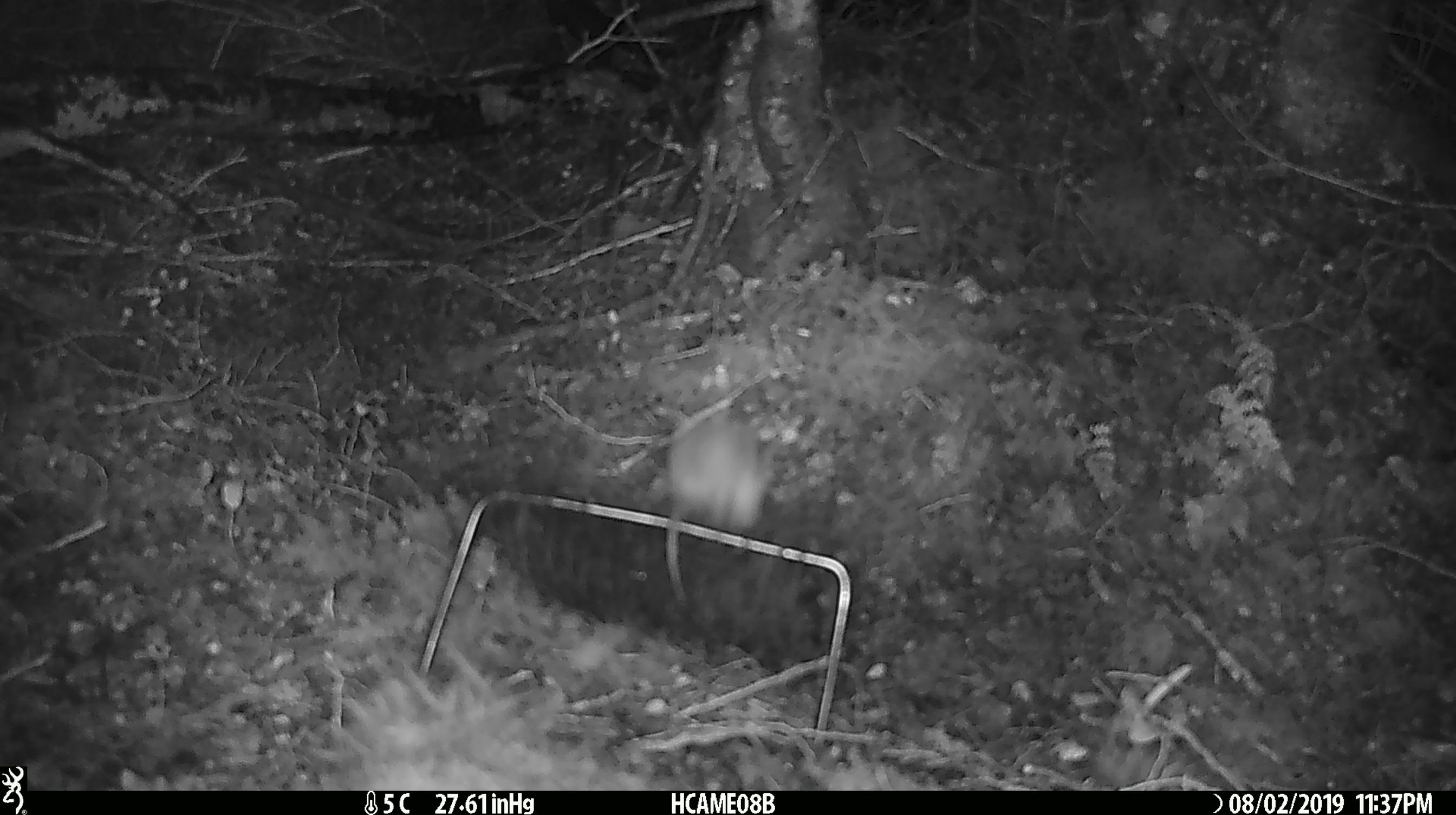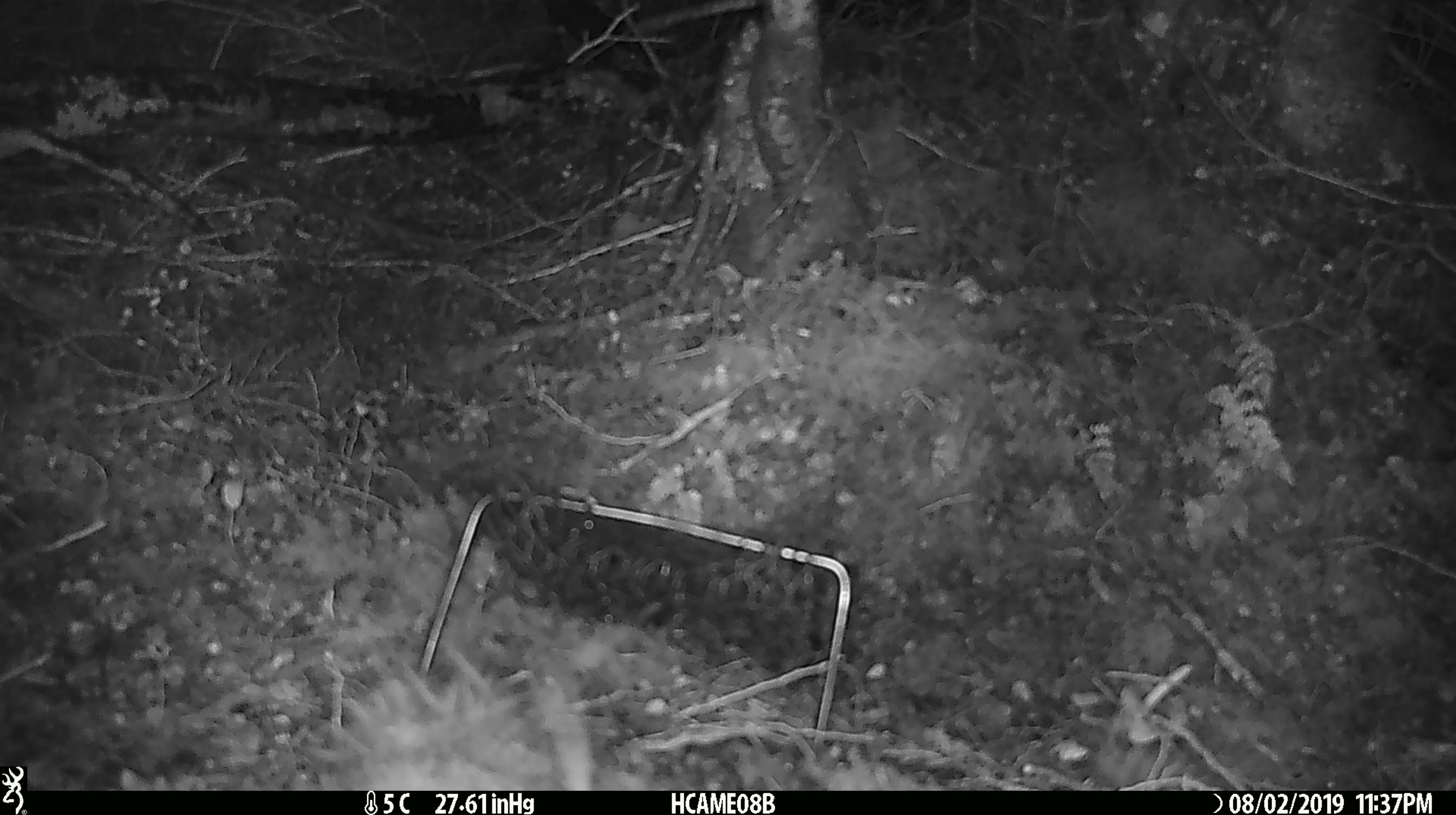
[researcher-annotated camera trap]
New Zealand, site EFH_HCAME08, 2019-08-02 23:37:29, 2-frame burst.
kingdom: Animalia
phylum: Chordata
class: Mammalia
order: Rodentia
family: Muridae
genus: Mus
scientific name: Mus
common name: mouse